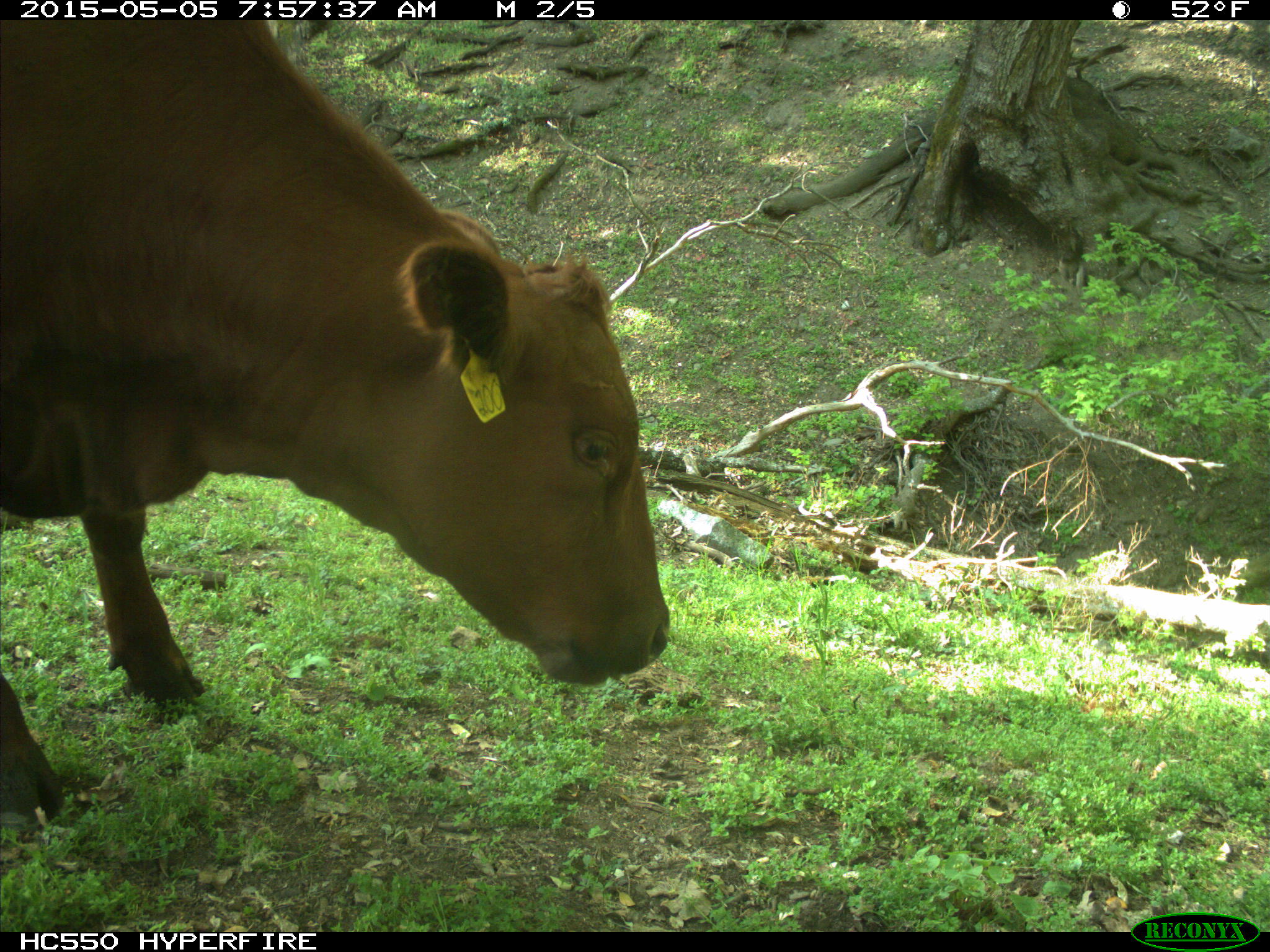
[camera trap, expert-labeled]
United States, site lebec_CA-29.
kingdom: Animalia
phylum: Chordata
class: Mammalia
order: Artiodactyla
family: Bovidae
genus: Bos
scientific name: Bos taurus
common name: domestic cow